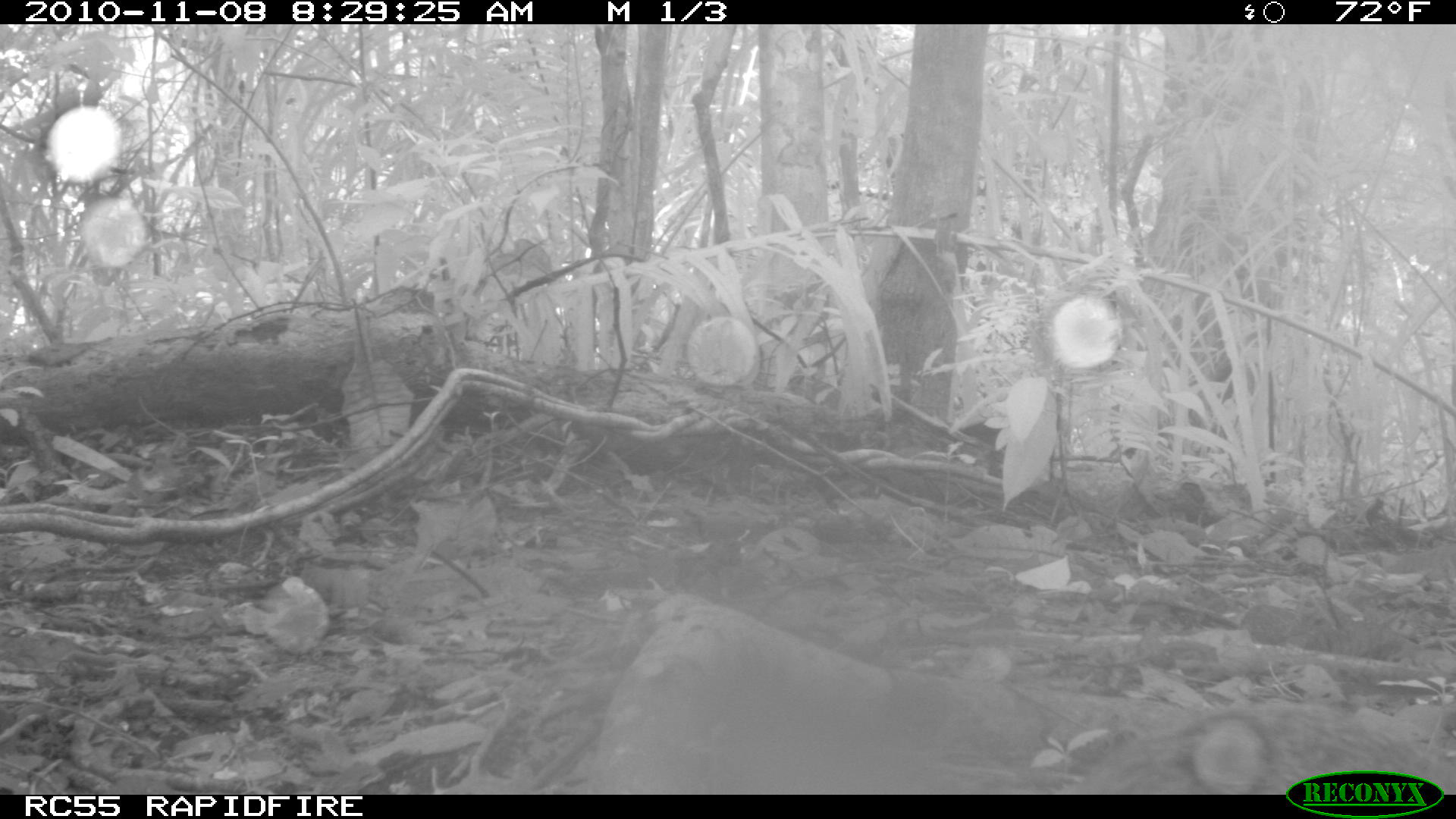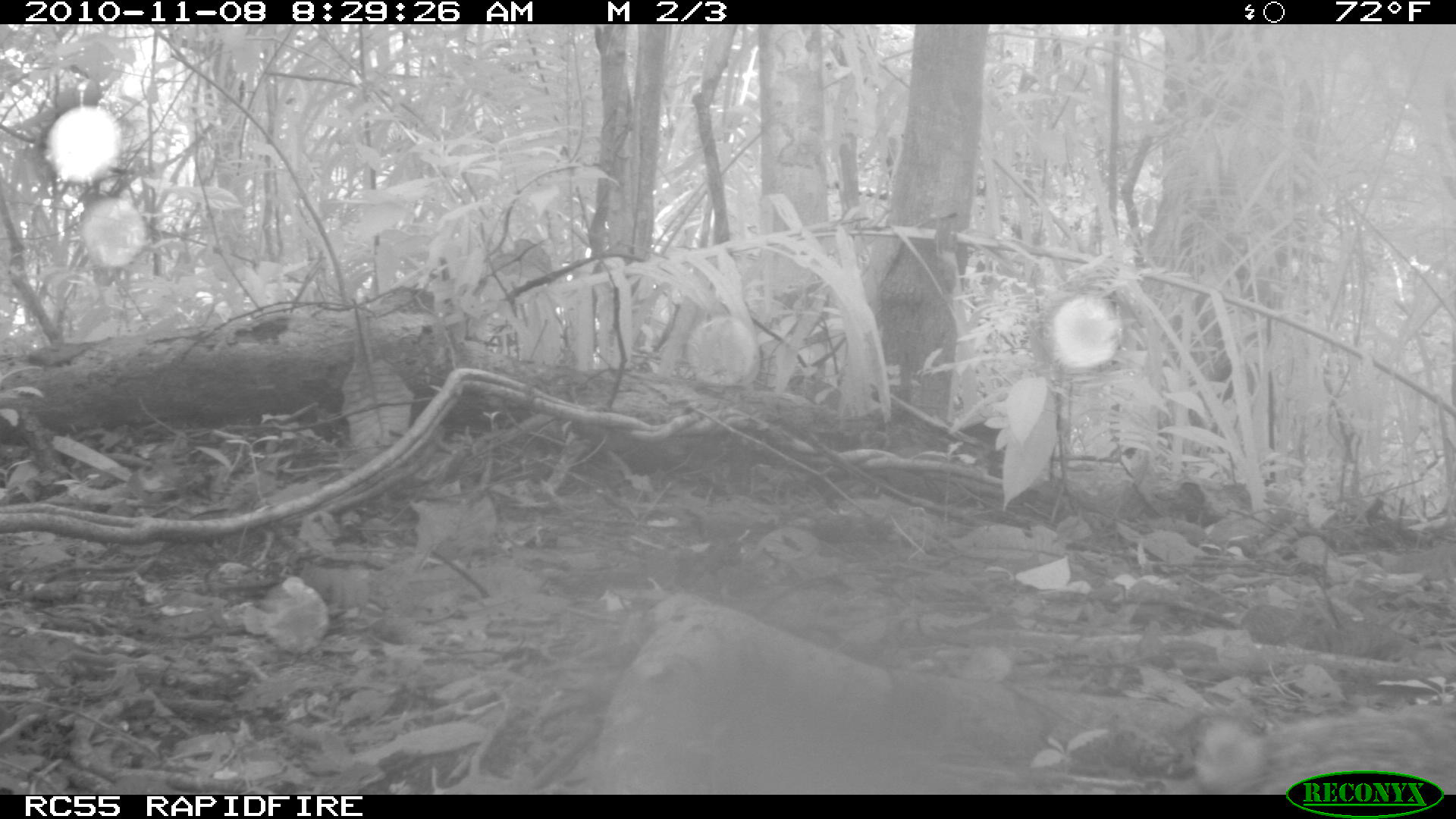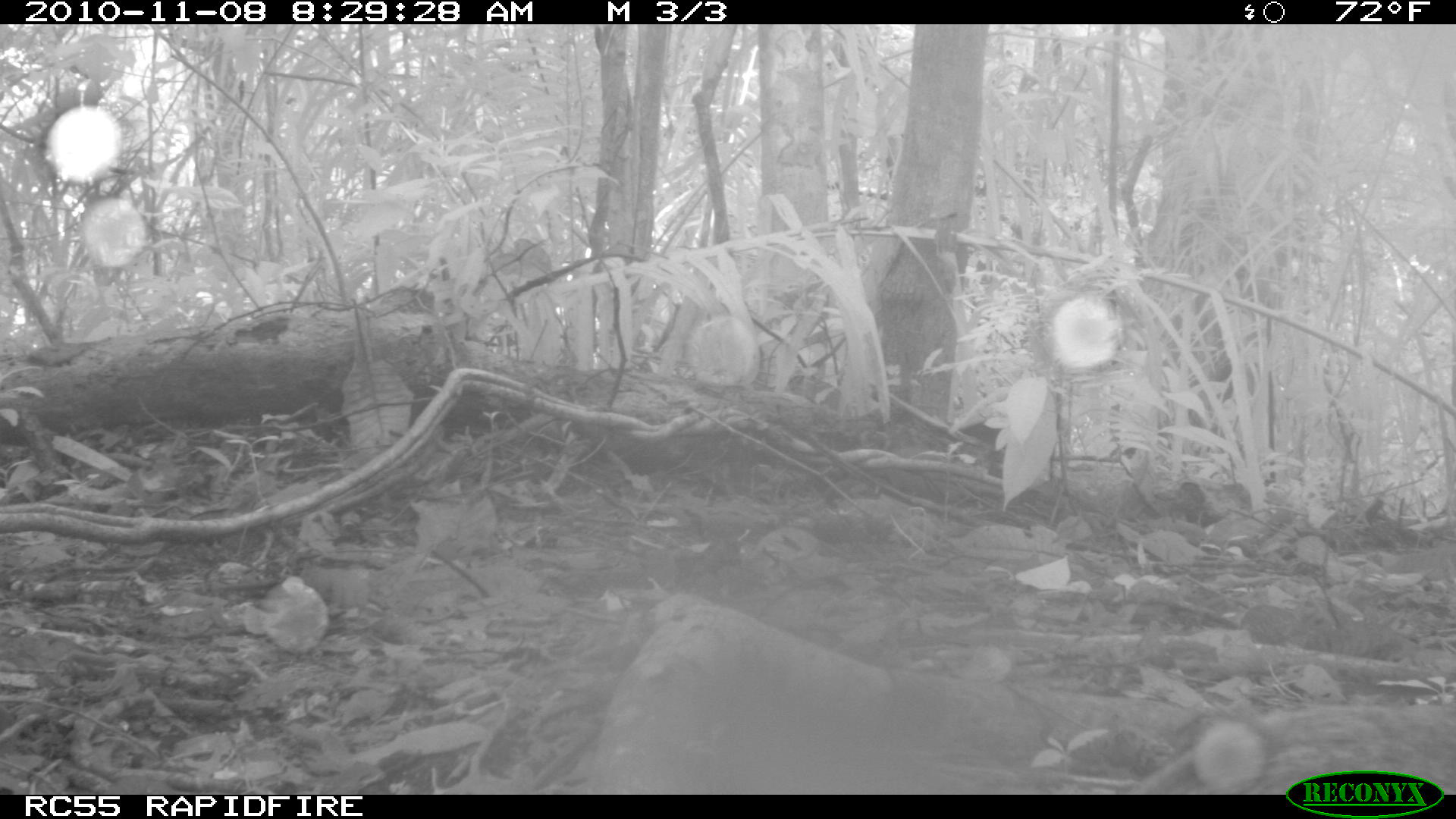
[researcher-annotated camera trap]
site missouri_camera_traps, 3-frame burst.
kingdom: Animalia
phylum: Chordata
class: Mammalia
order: Rodentia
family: Dasyproctidae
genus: Dasyprocta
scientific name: Dasyprocta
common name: agouti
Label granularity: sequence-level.